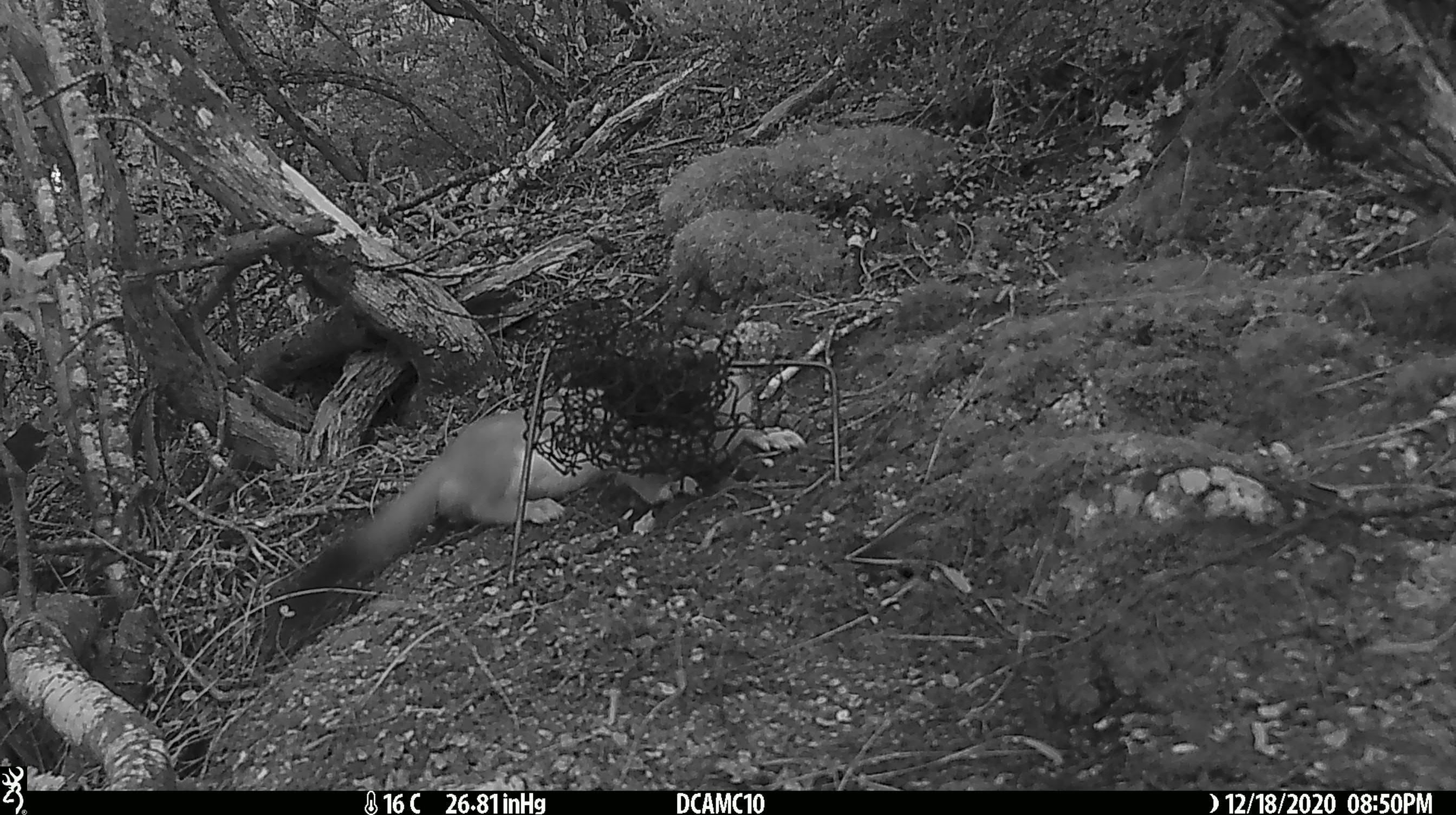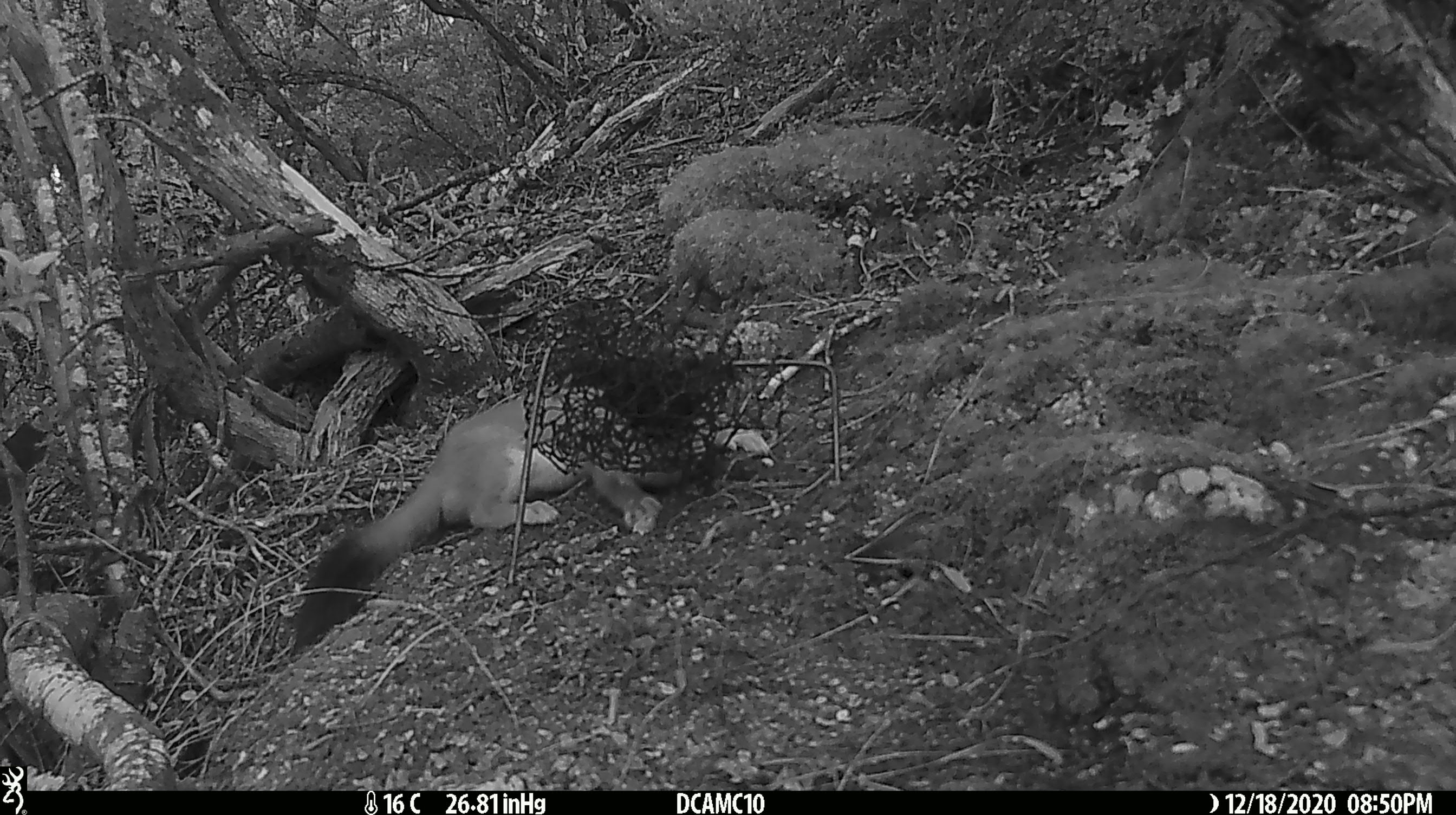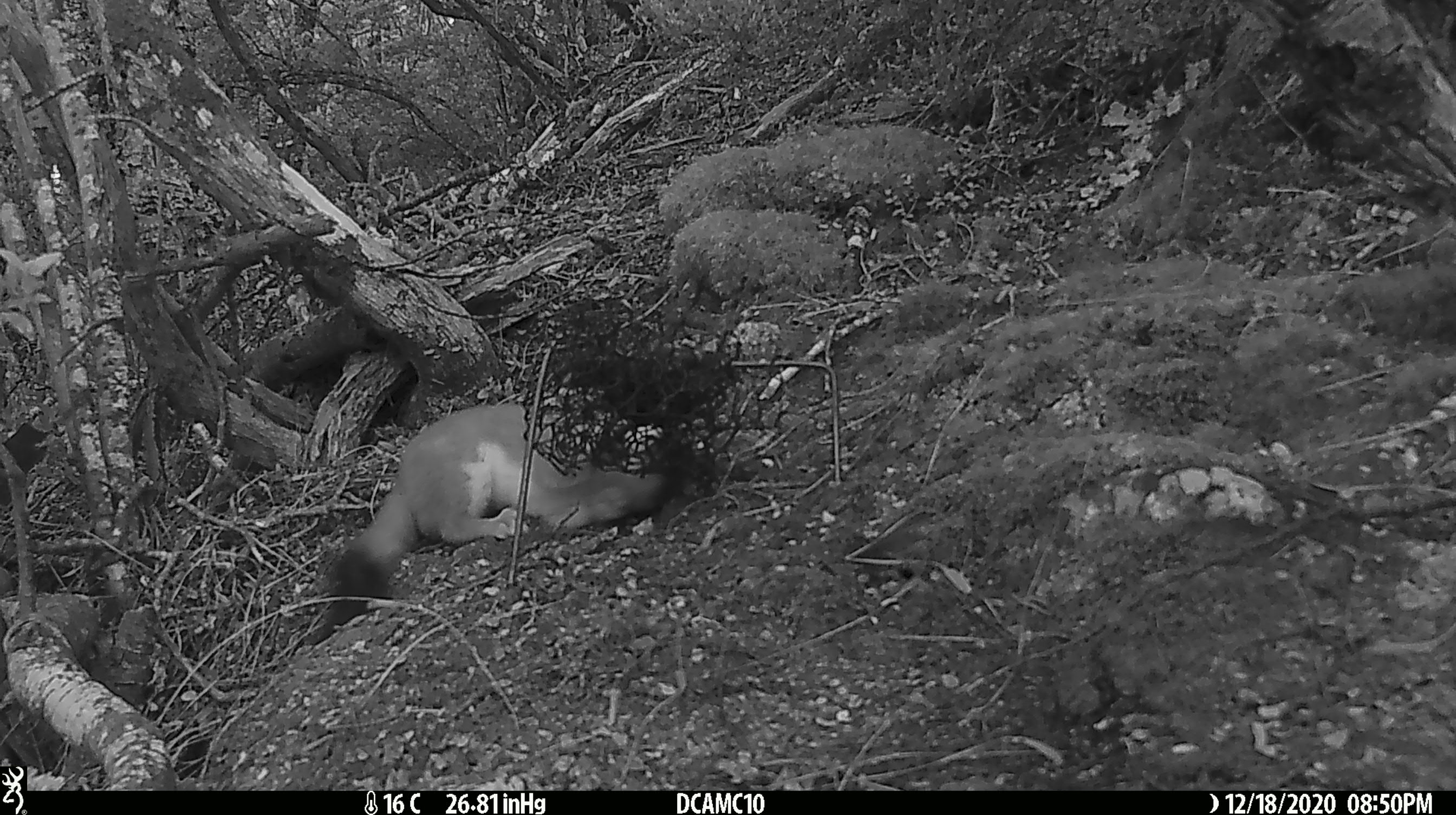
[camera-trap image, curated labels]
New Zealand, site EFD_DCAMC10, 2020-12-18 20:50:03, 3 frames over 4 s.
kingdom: Animalia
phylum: Chordata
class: Mammalia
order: Carnivora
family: Mustelidae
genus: Mustela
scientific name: Mustela erminea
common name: stoat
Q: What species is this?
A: Stoat (Mustela erminea).